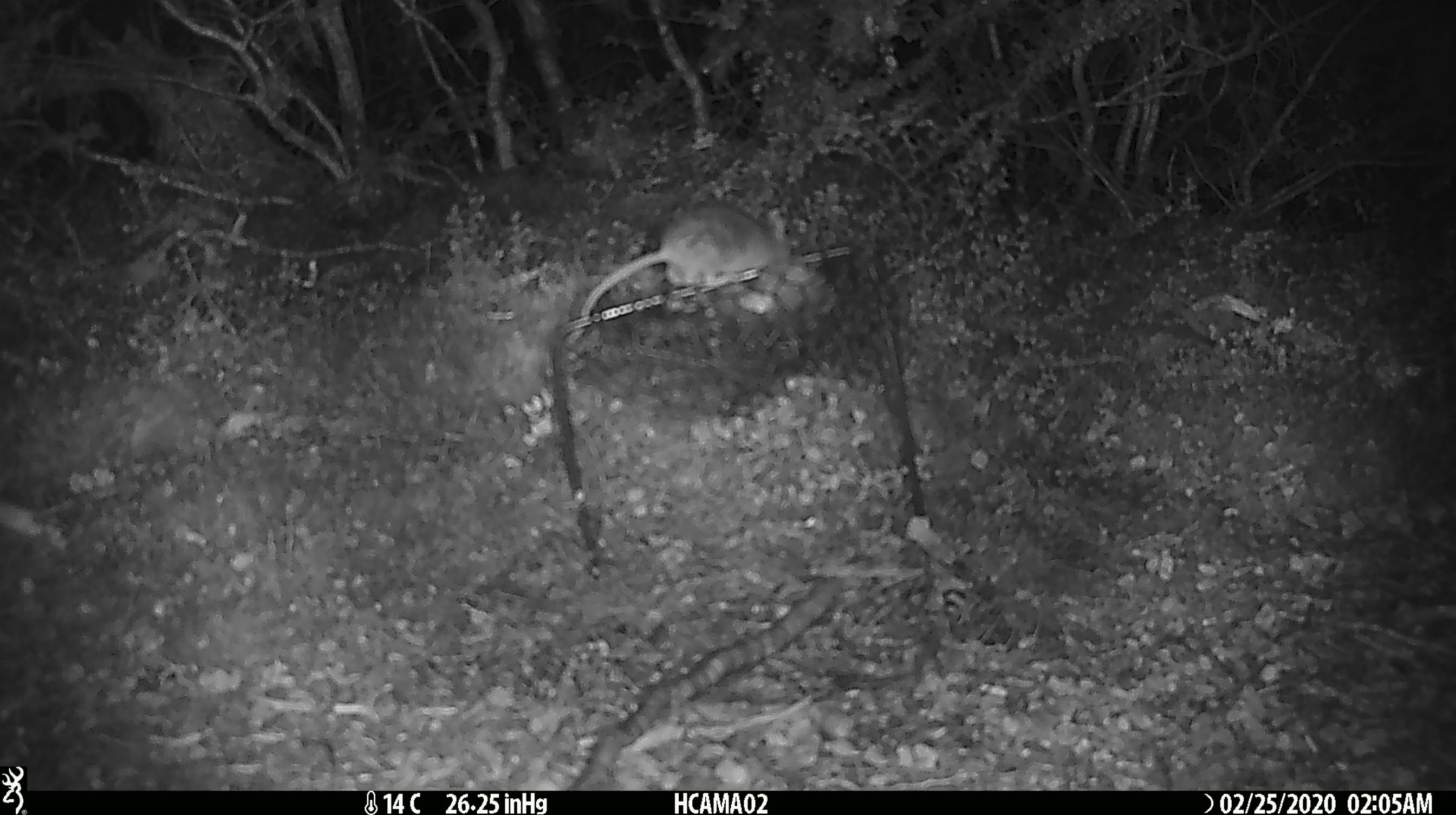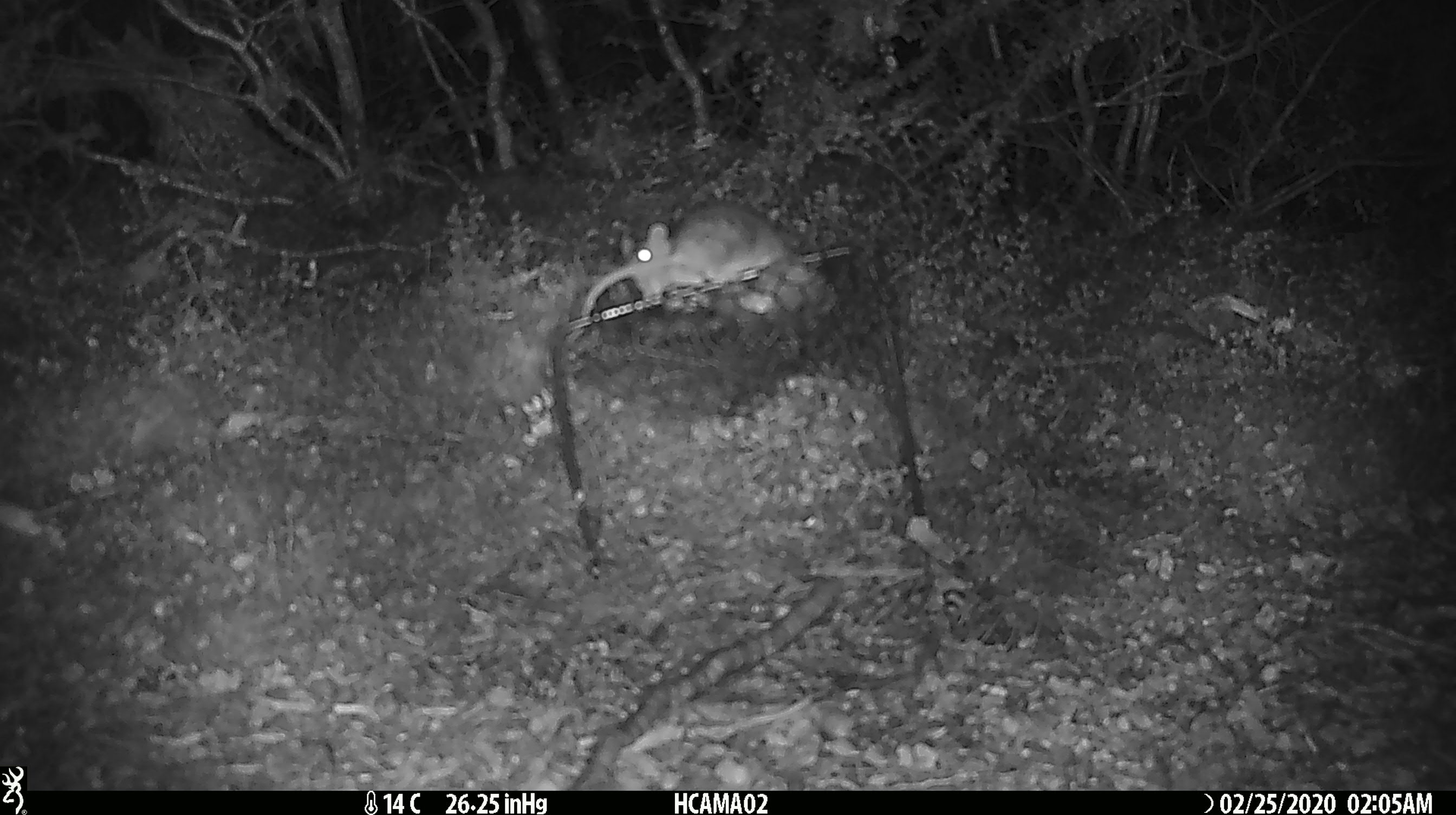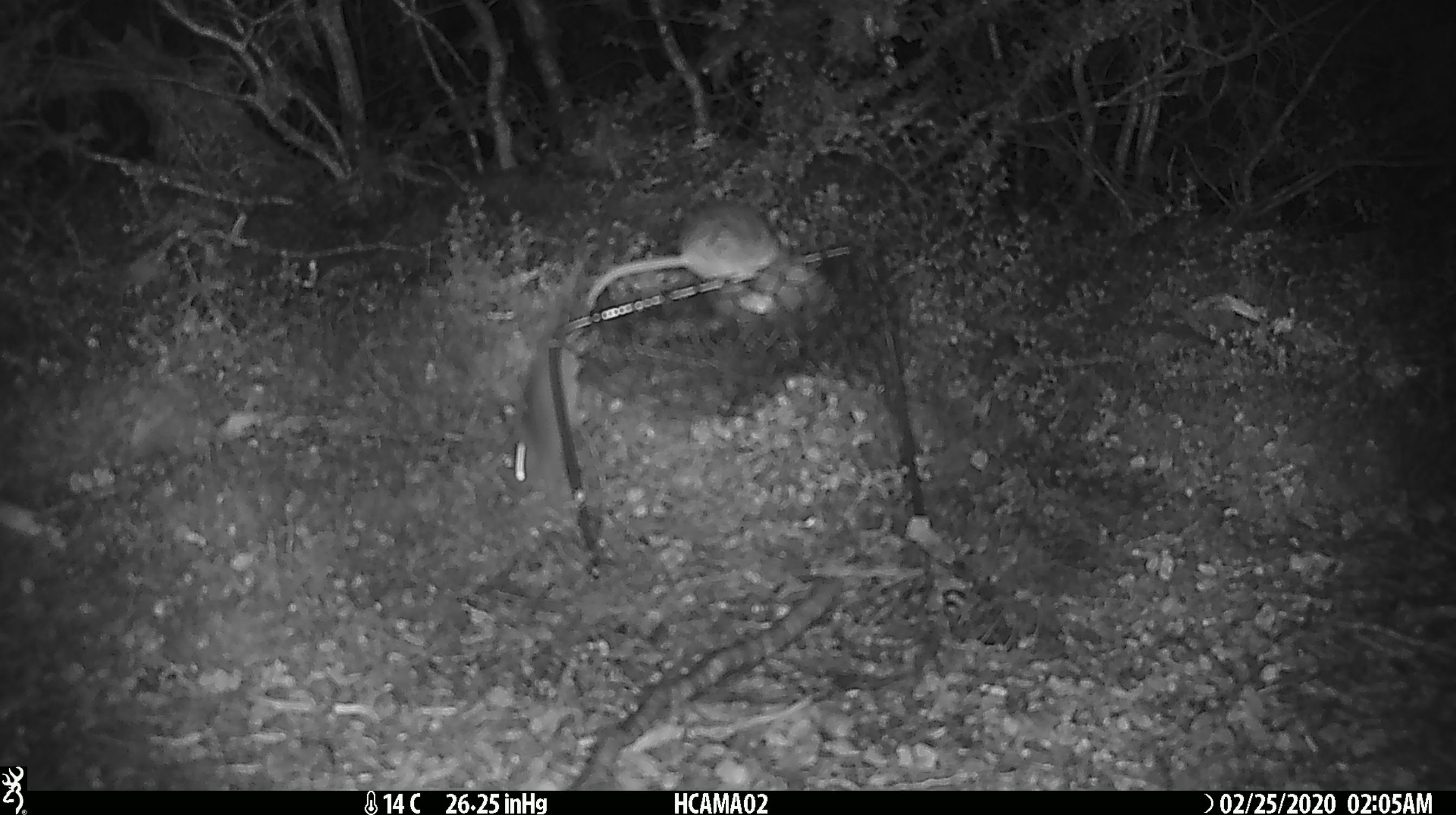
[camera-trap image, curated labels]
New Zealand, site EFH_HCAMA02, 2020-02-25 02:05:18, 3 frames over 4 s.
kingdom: Animalia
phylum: Chordata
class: Mammalia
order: Rodentia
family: Muridae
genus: Mus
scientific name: Mus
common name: mouse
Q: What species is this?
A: Mouse (Mus).